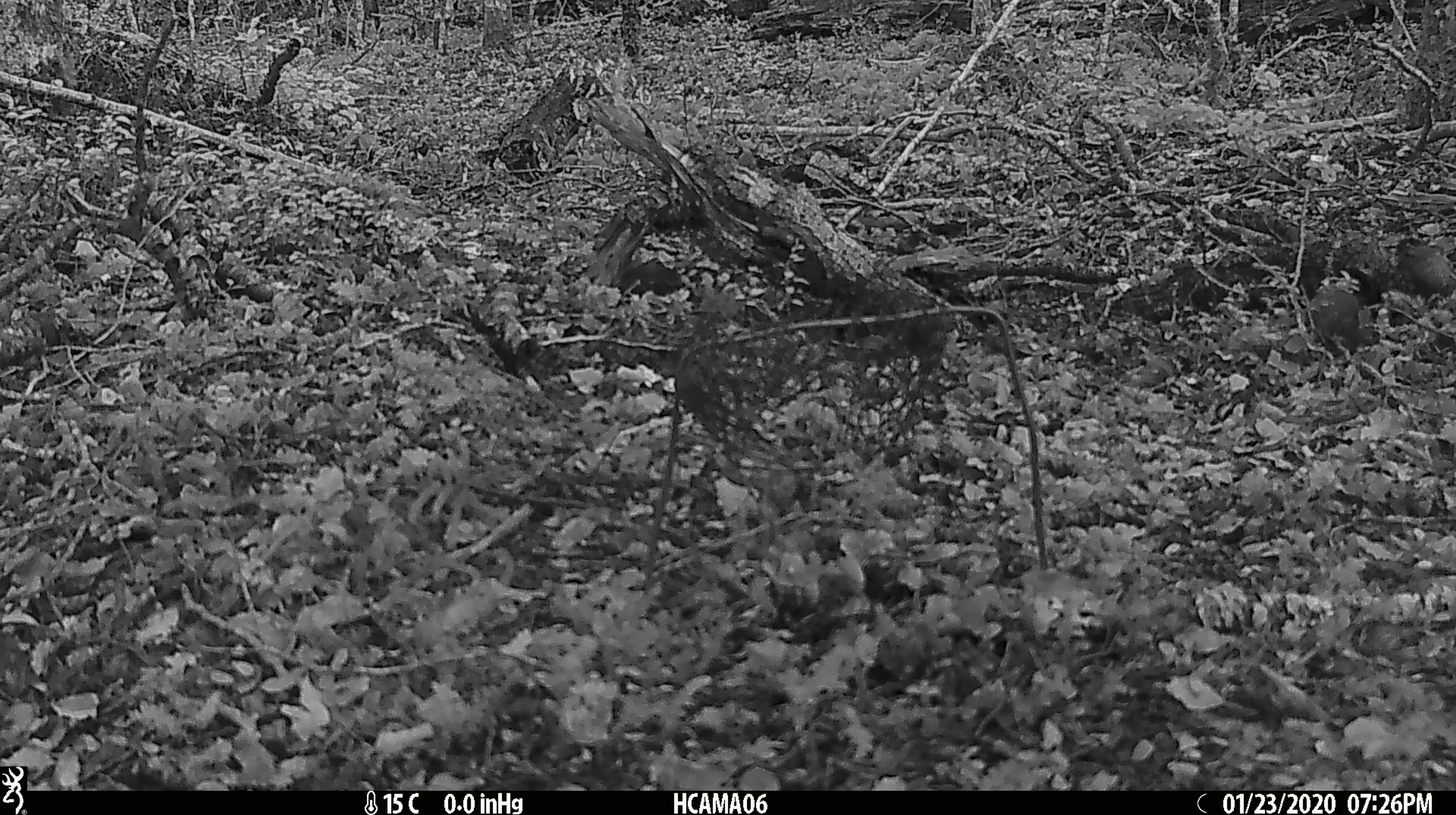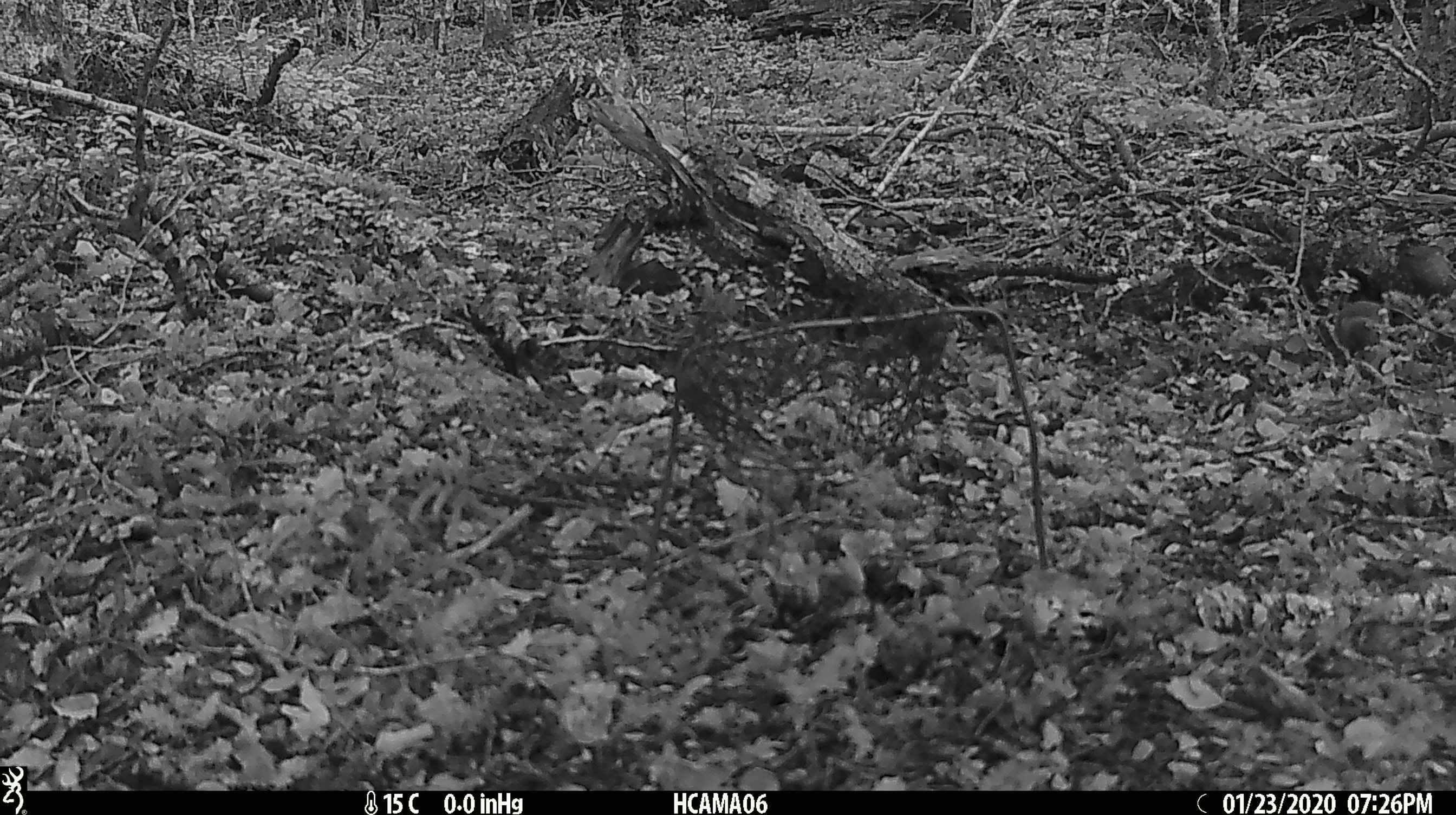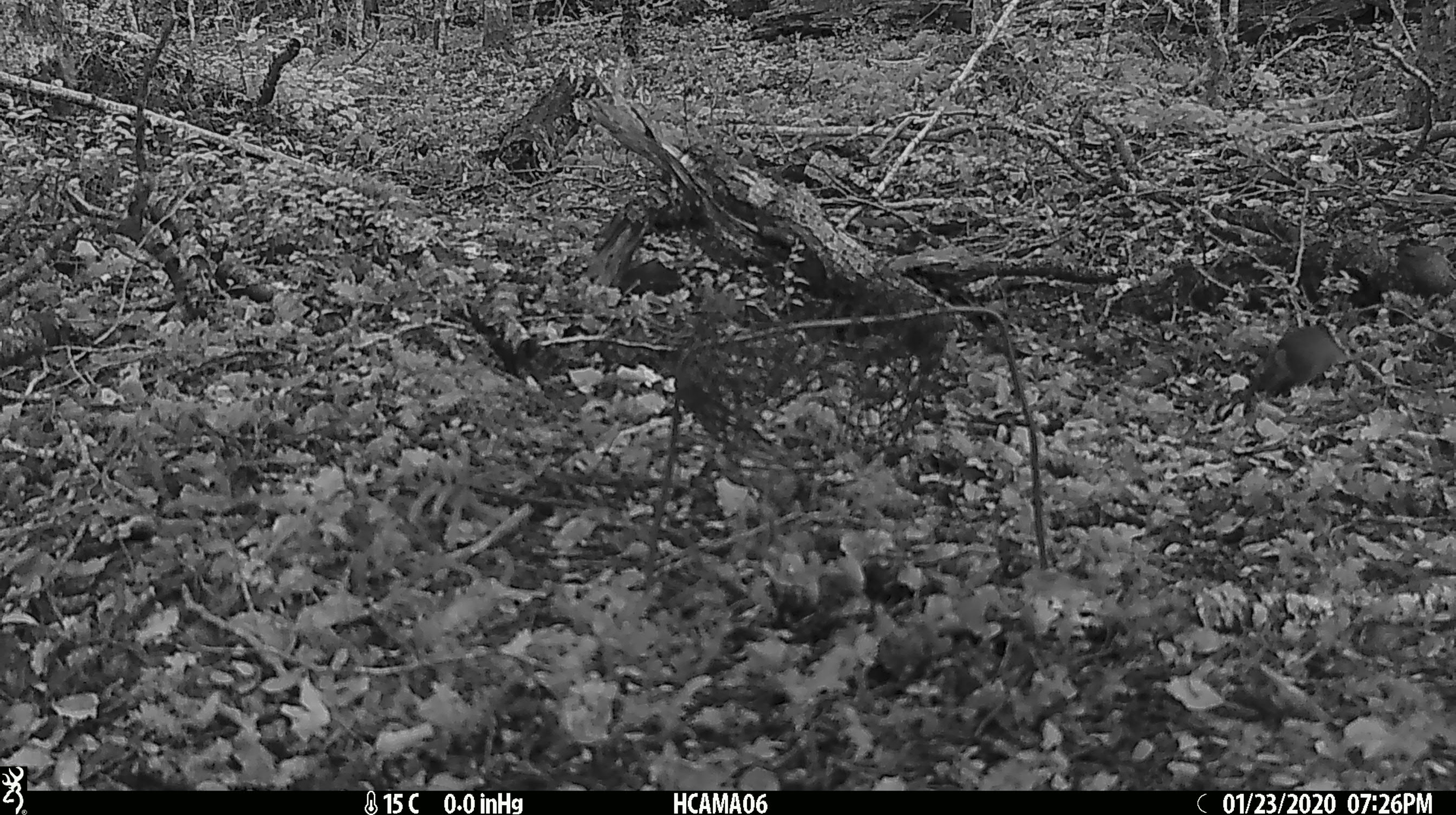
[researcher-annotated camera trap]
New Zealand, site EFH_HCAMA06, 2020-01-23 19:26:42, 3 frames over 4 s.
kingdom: Animalia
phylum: Chordata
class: Mammalia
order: Rodentia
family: Muridae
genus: Mus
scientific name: Mus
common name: mouse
Mouse (Mus).